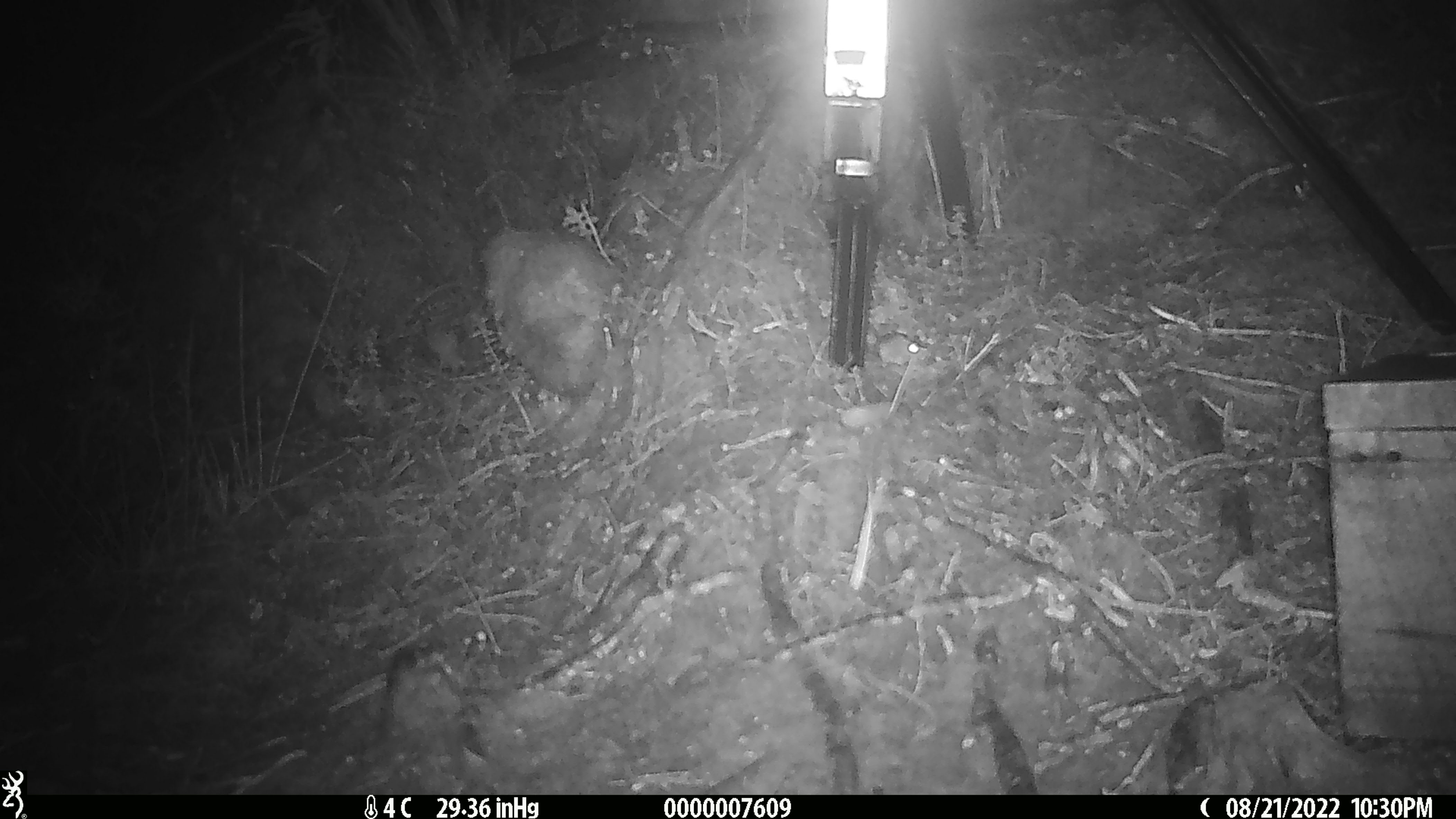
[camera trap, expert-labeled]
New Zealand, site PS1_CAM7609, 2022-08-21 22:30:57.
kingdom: Animalia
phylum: Chordata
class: Mammalia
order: Rodentia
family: Muridae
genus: Mus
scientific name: Mus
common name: mouse